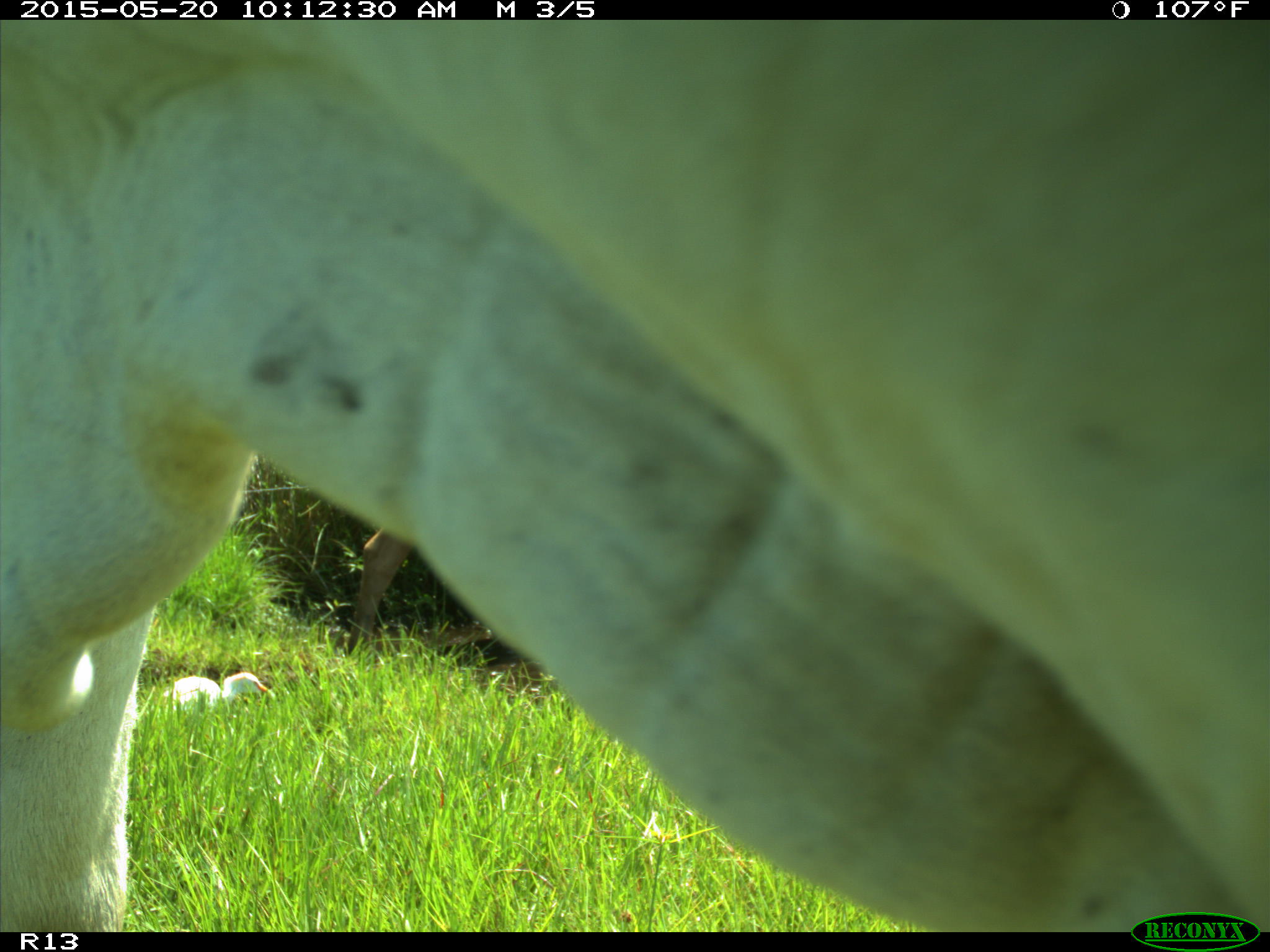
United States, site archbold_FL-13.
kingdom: Animalia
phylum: Chordata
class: Mammalia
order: Artiodactyla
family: Bovidae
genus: Bos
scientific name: Bos taurus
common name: domestic cow